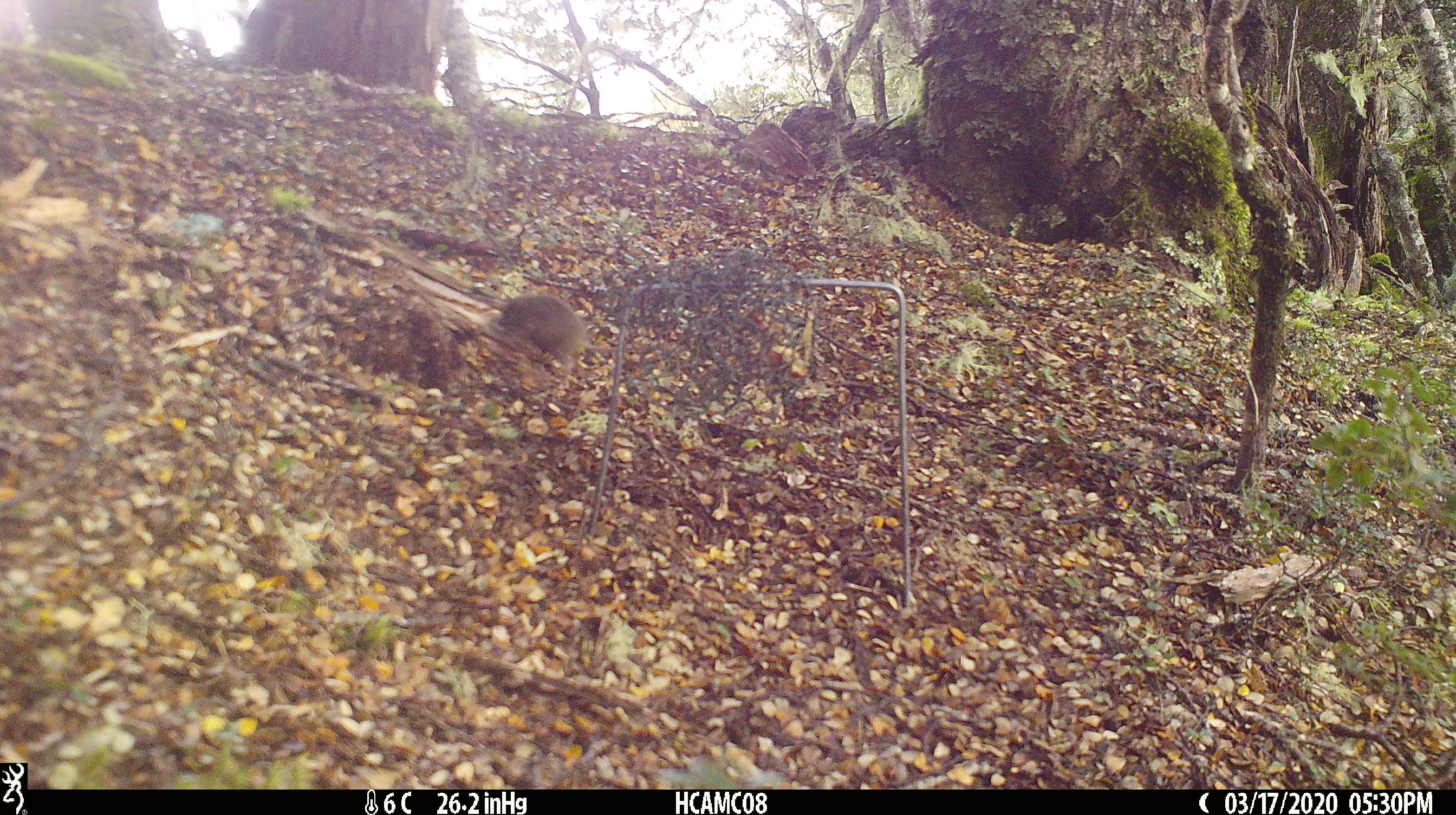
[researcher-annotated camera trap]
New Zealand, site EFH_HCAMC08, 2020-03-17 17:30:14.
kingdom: Animalia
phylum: Chordata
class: Mammalia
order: Rodentia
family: Muridae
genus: Mus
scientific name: Mus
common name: mouse